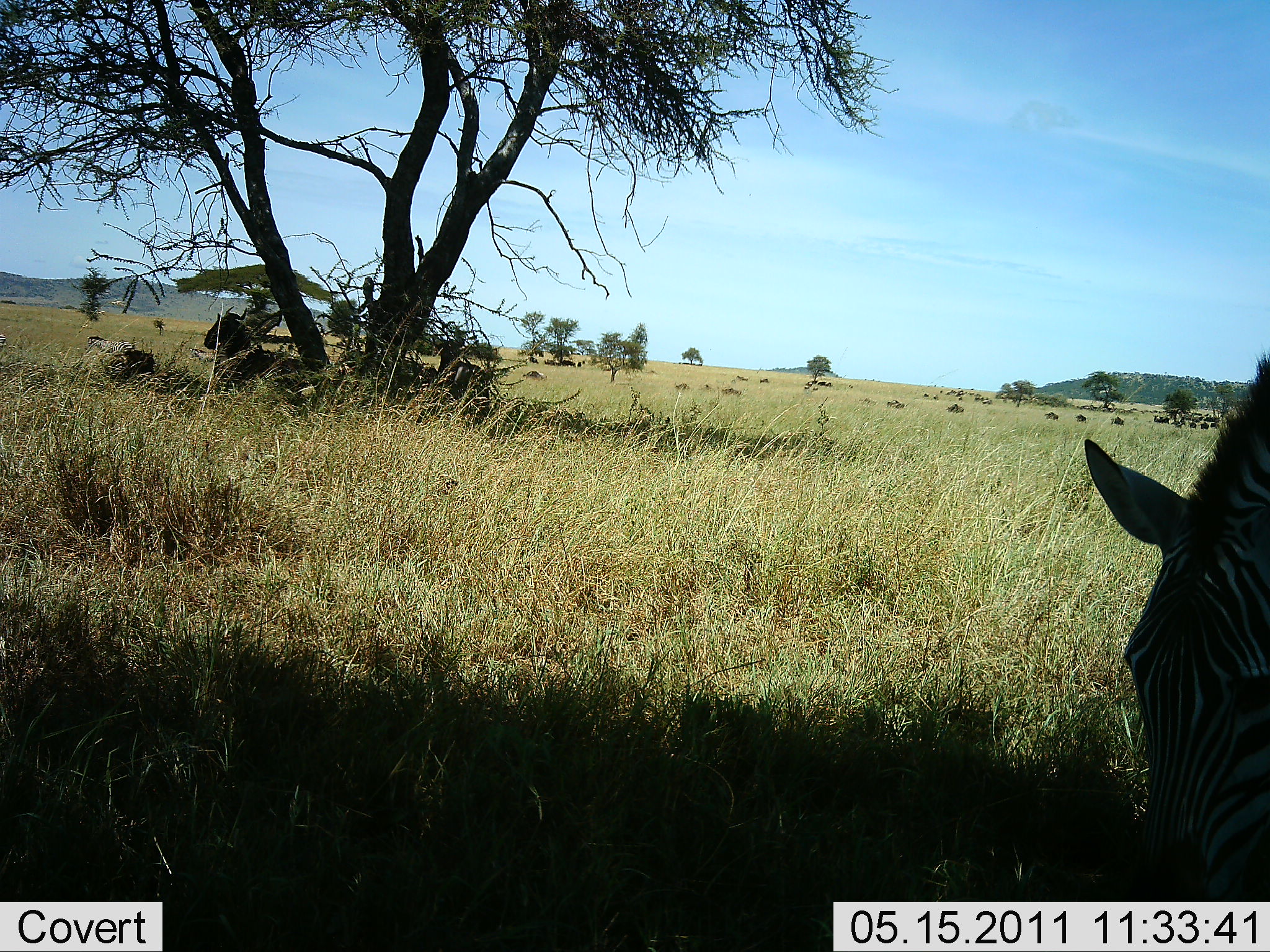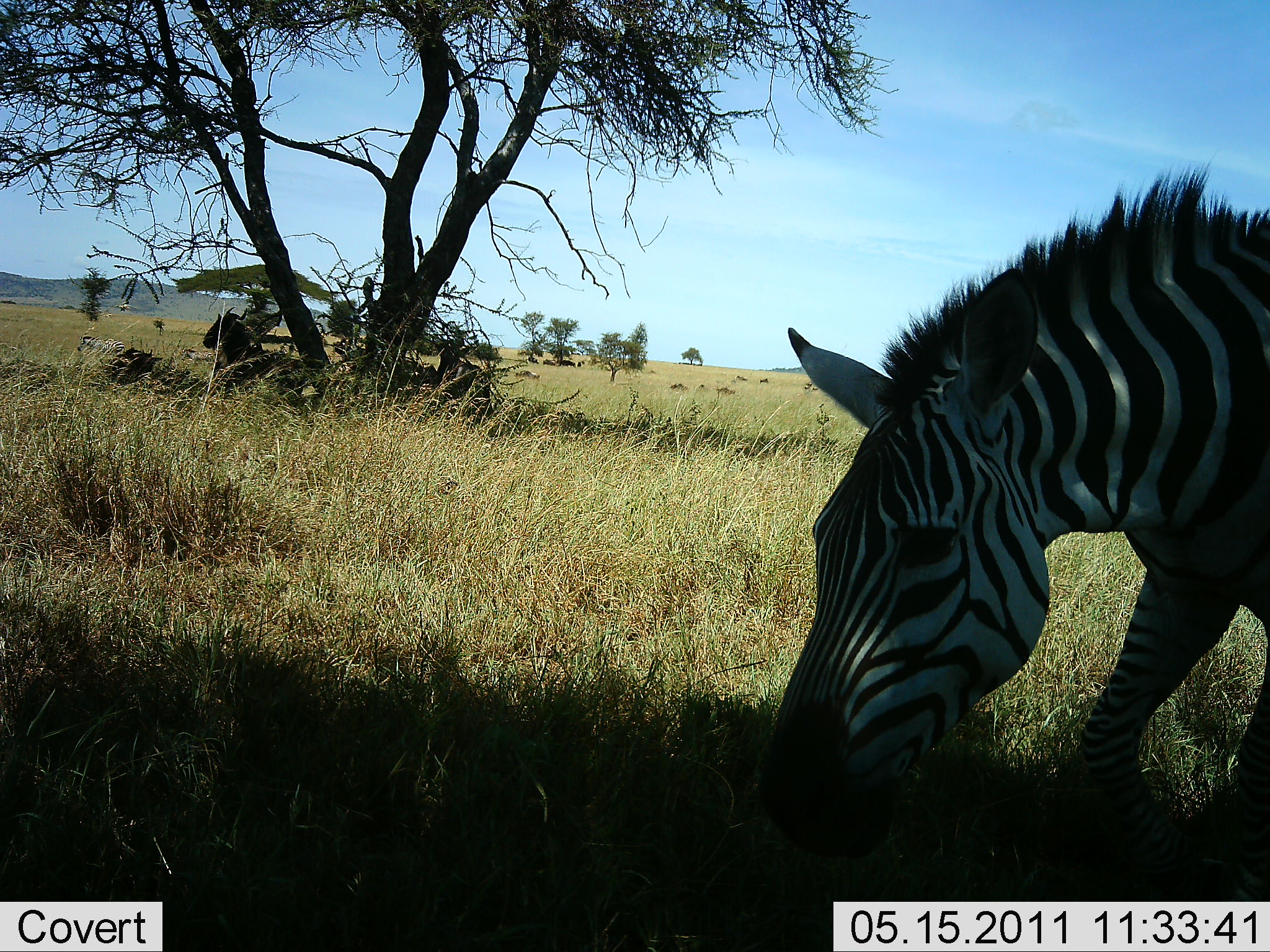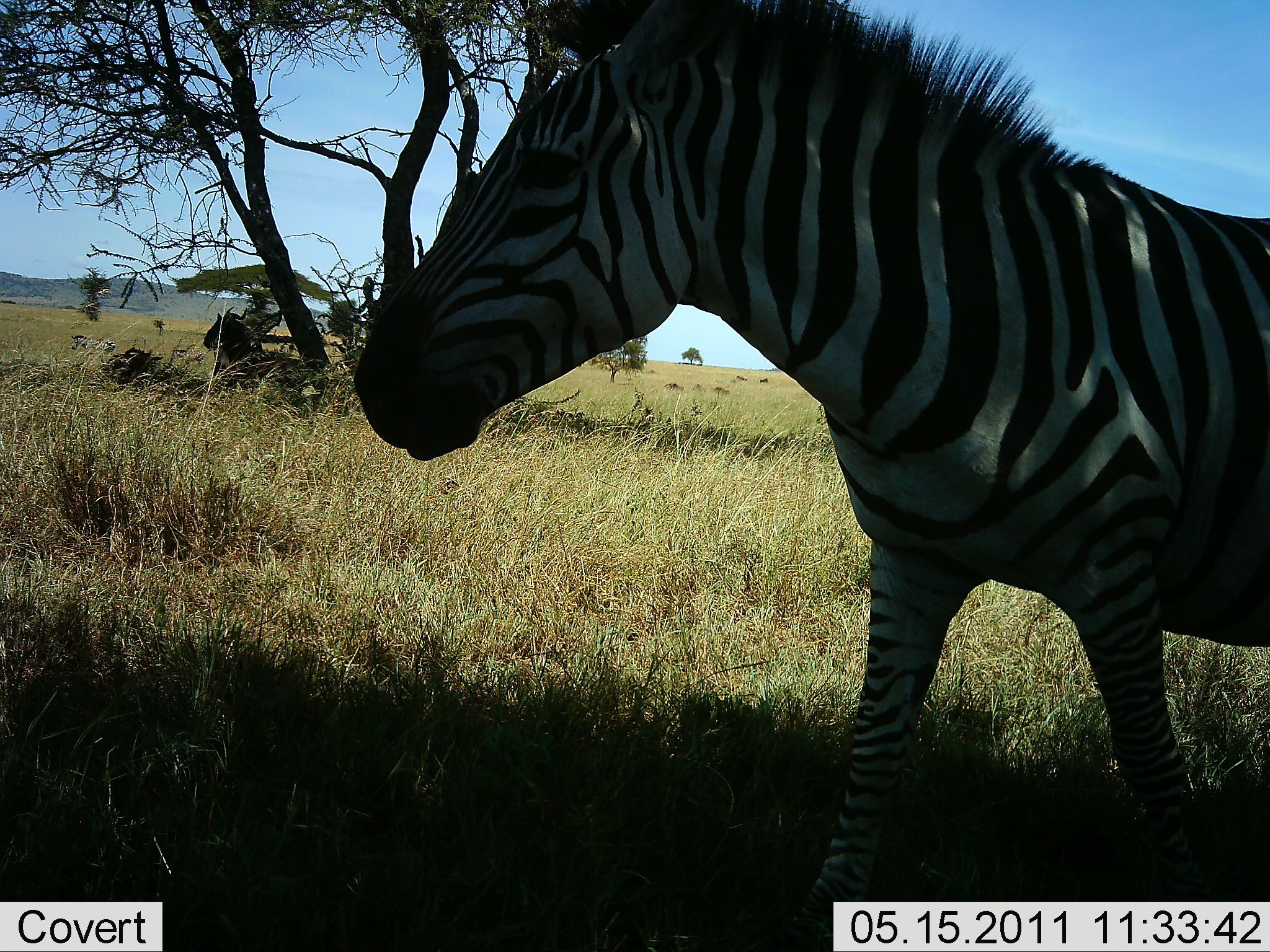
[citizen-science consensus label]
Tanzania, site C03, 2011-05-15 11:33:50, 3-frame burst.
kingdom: Animalia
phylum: Chordata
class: Mammalia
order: Perissodactyla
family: Equidae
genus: Equus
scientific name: Equus quagga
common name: plains zebra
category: zebra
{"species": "zebra (plains zebra) (Equus quagga)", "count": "1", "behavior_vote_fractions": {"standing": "28%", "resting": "6%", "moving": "72%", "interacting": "0%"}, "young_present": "0%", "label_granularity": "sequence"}